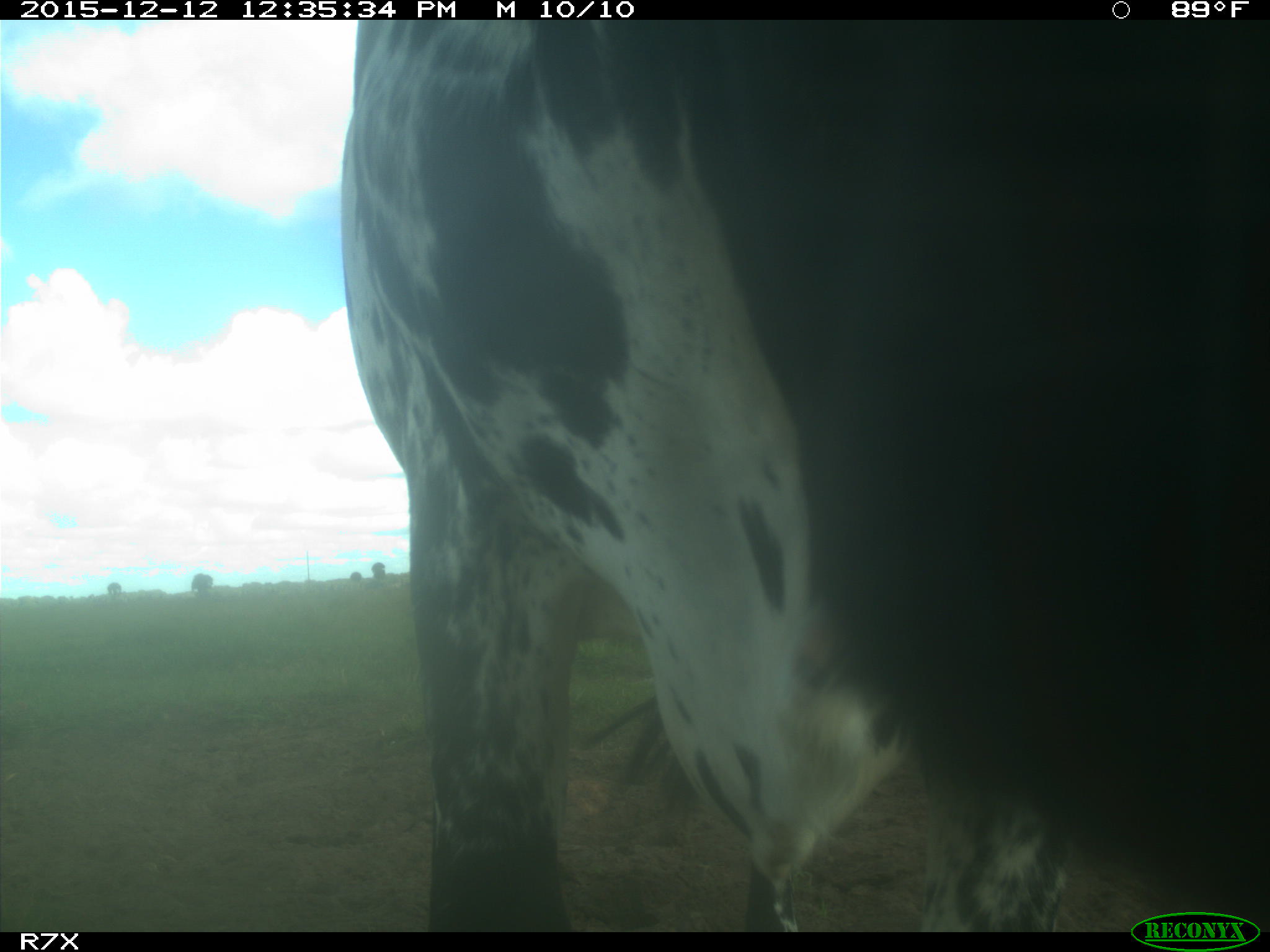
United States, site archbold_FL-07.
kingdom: Animalia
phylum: Chordata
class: Mammalia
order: Artiodactyla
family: Bovidae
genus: Bos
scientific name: Bos taurus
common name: domestic cow